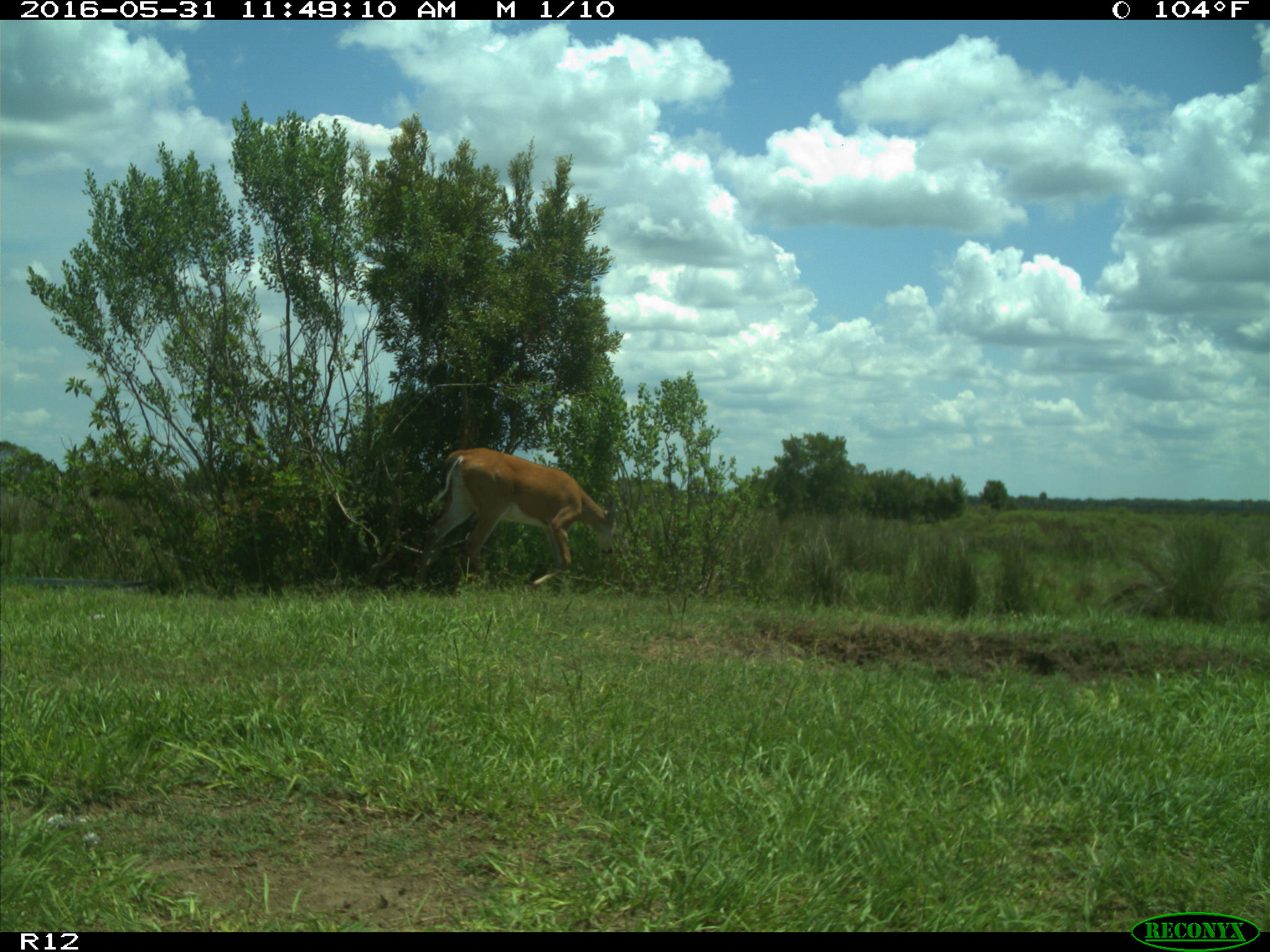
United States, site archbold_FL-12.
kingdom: Animalia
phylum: Chordata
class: Mammalia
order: Artiodactyla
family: Cervidae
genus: Odocoileus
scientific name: Odocoileus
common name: deer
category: unidentified deer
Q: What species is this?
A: Unidentified deer (deer) (Odocoileus).